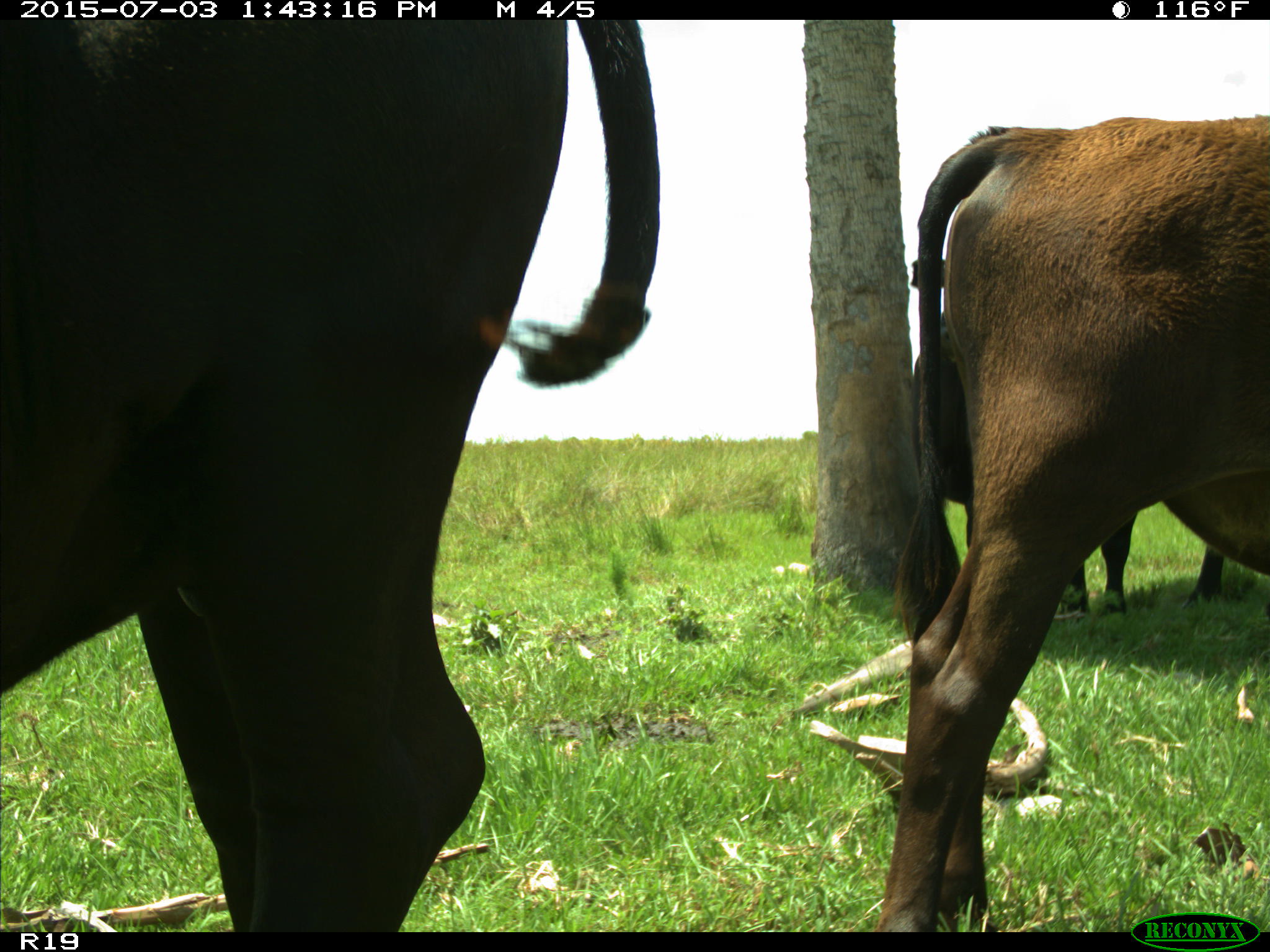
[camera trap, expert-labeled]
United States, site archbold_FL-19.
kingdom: Animalia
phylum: Chordata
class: Mammalia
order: Artiodactyla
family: Bovidae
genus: Bos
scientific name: Bos taurus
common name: domestic cow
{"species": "Bos taurus (domestic cow)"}